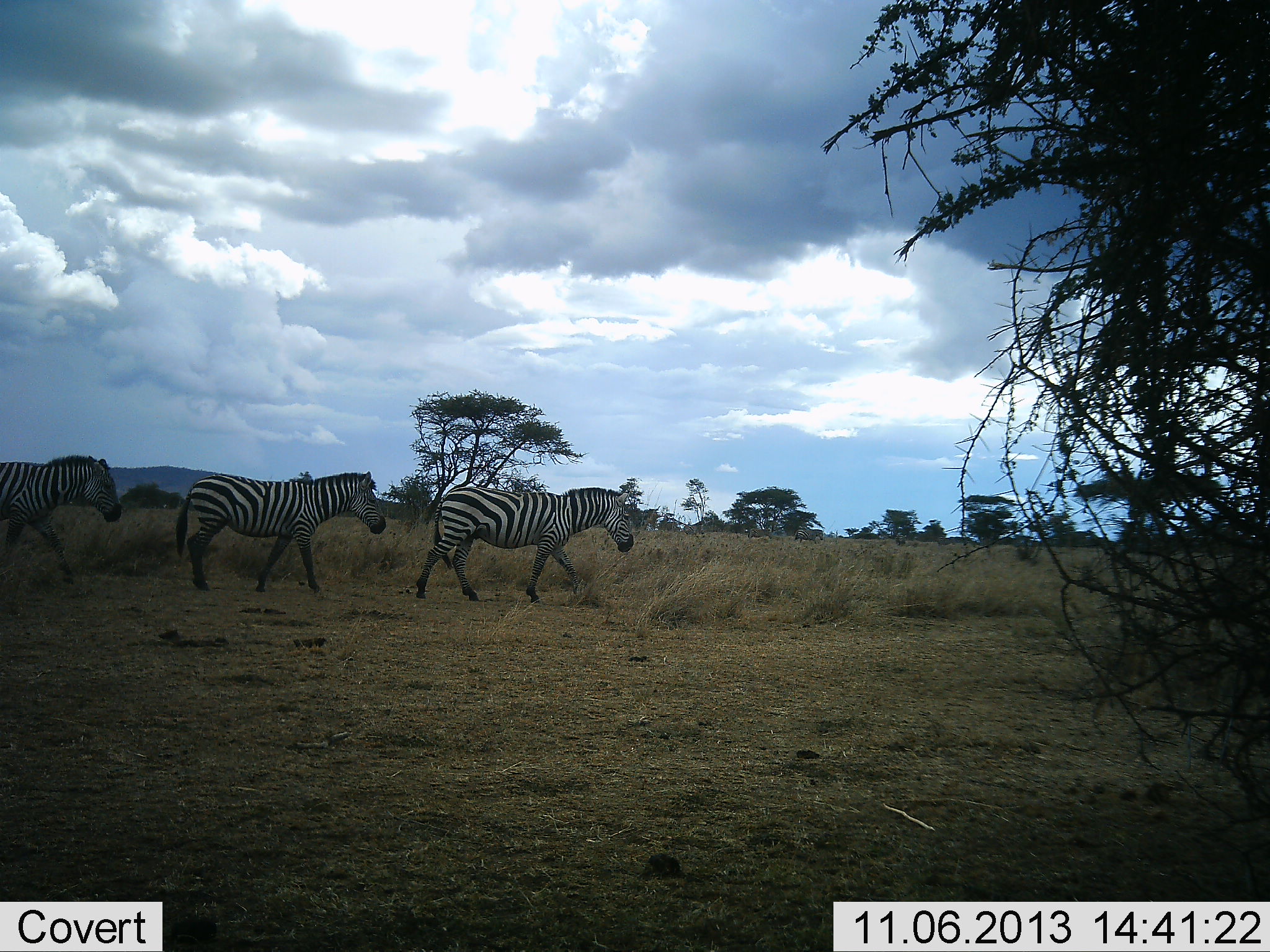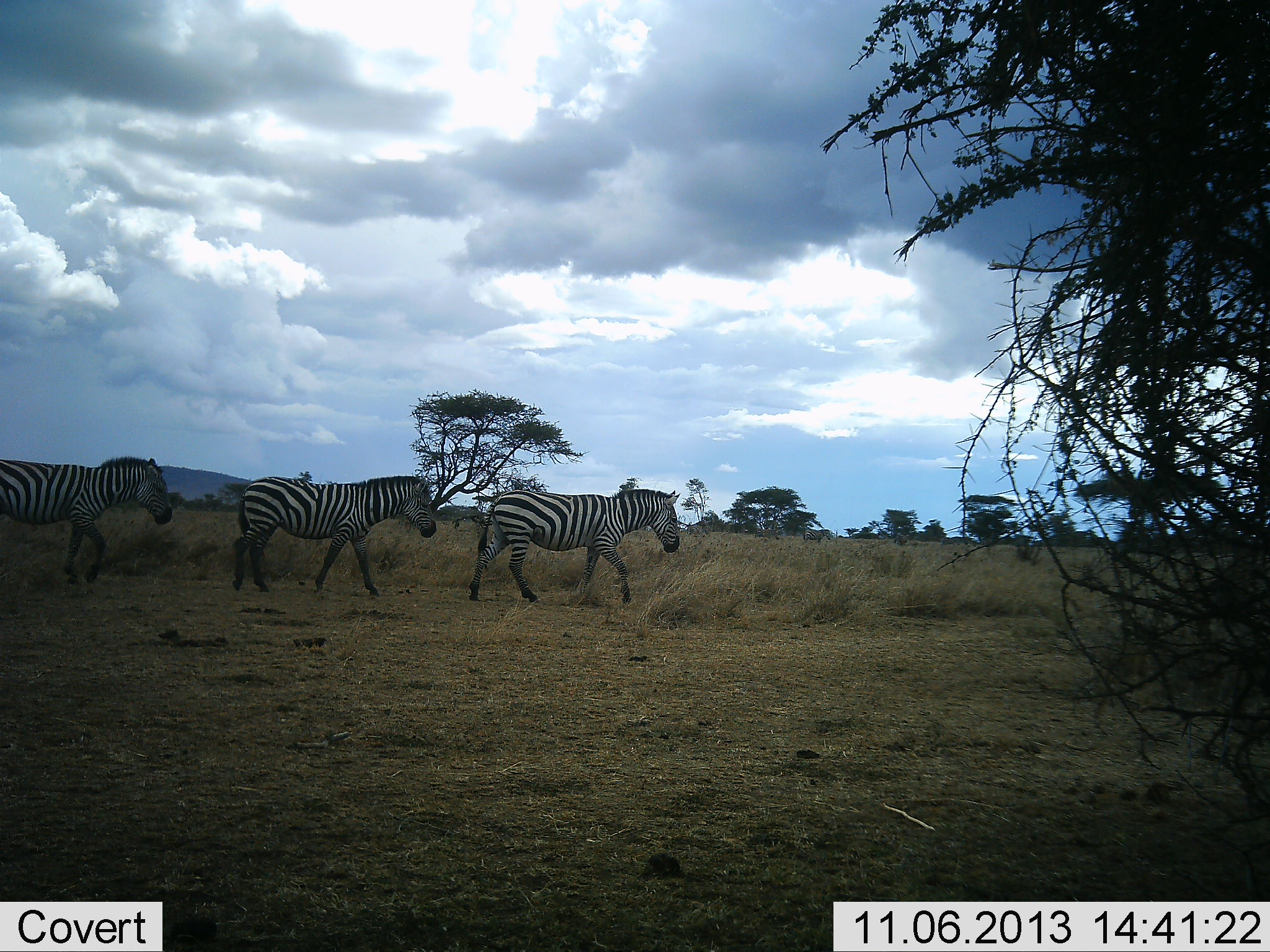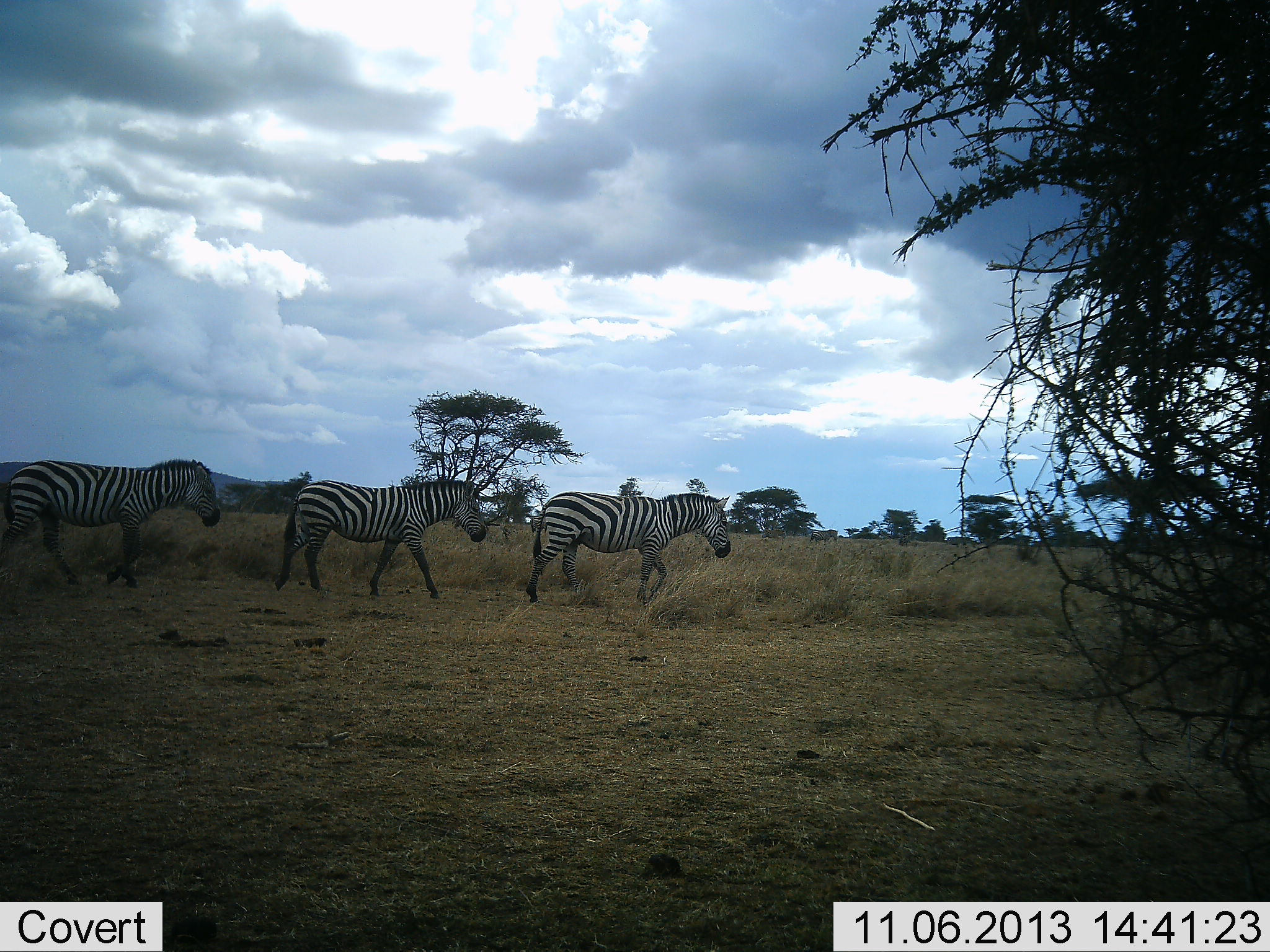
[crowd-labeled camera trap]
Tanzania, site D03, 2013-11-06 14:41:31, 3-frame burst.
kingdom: Animalia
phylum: Chordata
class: Mammalia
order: Perissodactyla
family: Equidae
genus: Equus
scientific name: Equus quagga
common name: plains zebra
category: zebra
Zebra (plains zebra) (Equus quagga), count 3. Behavior (volunteer vote fractions): standing 2%, resting 0%, moving 100%, interacting 0%. Young present (vote fraction): 0%. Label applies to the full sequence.